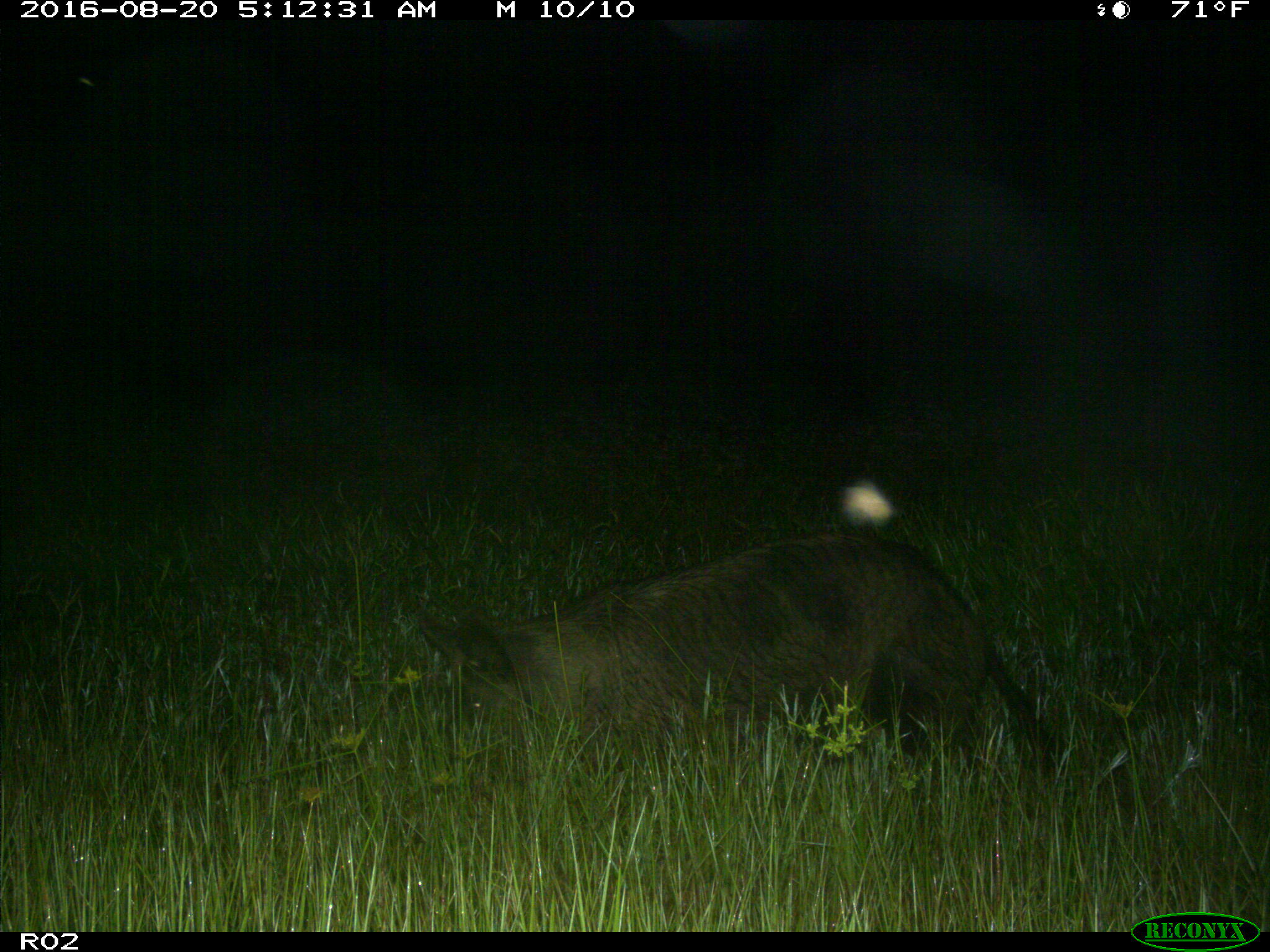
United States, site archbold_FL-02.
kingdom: Animalia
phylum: Chordata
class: Mammalia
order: Artiodactyla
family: Suidae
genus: Sus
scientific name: Sus scrofa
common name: wild boar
Sus scrofa (wild boar).